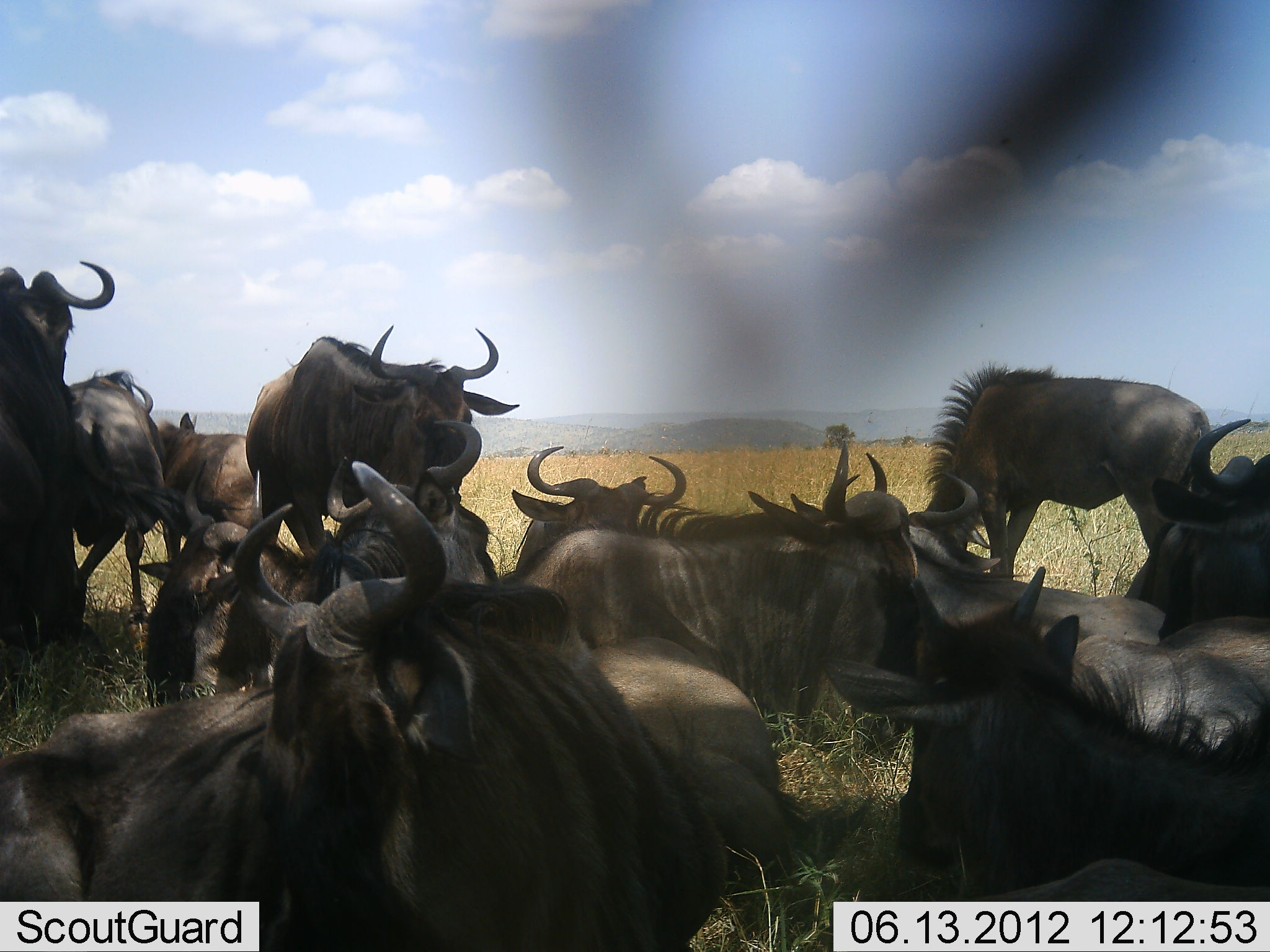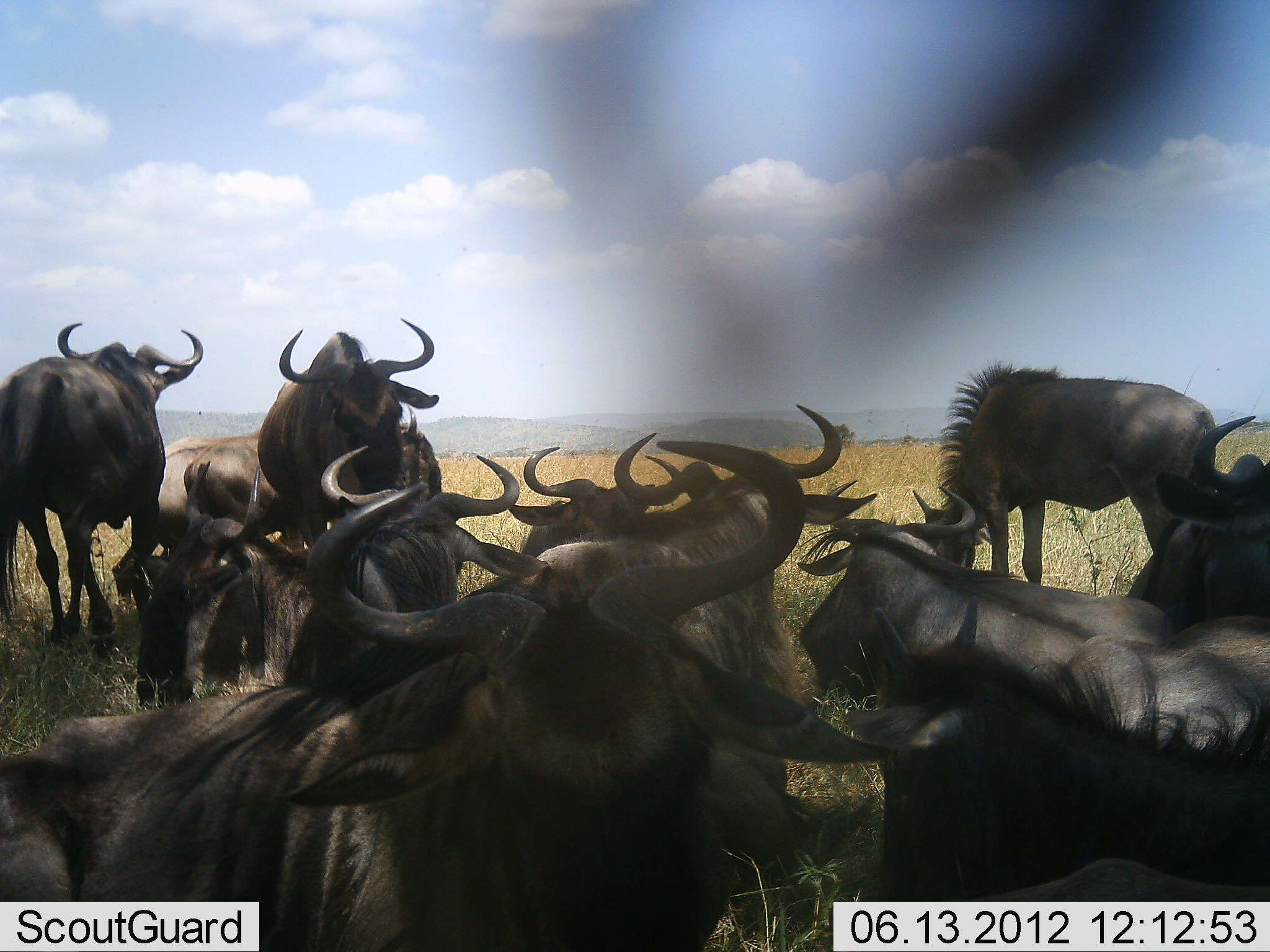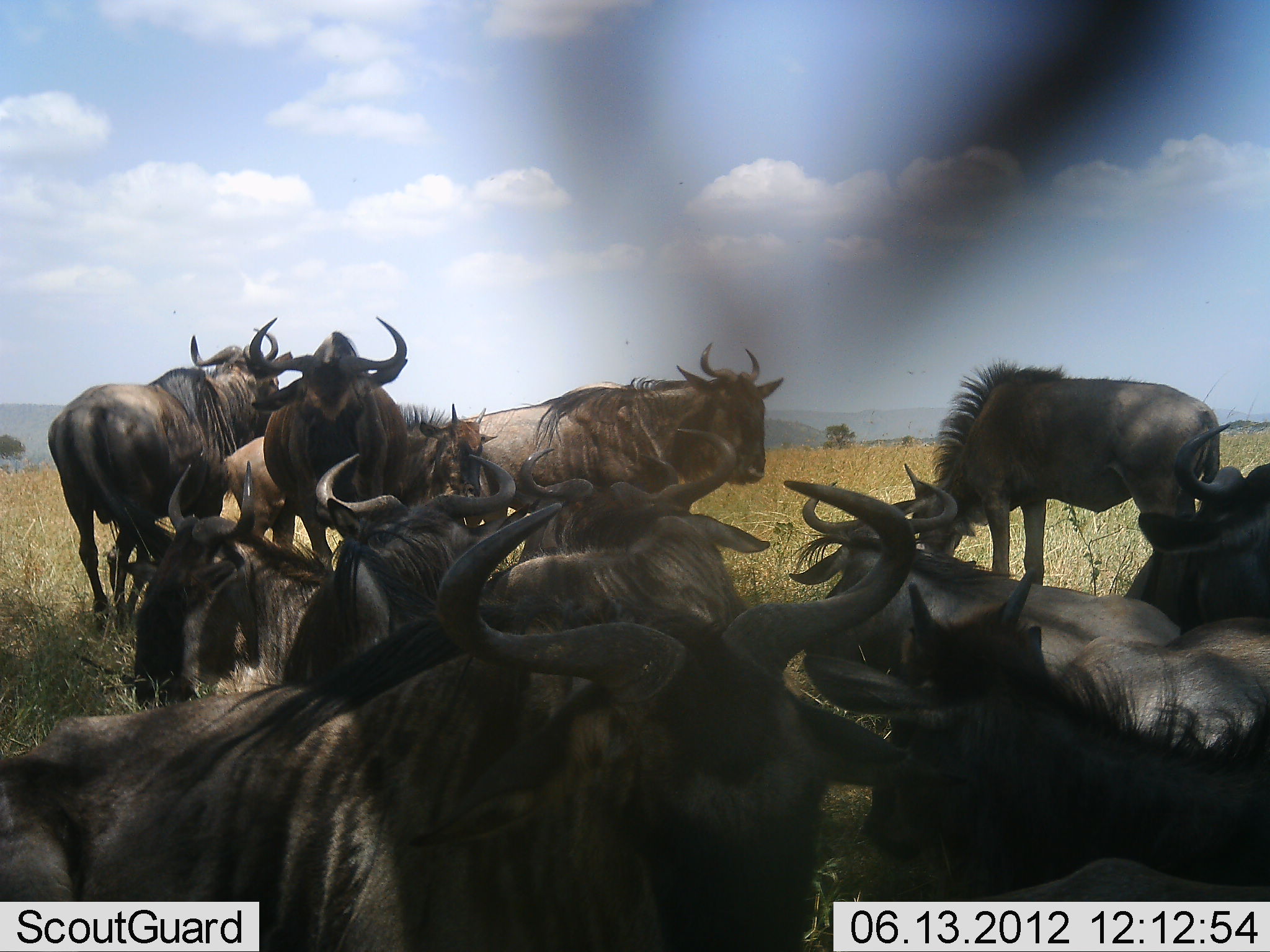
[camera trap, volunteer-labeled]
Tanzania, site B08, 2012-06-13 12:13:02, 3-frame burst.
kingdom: Animalia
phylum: Chordata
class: Mammalia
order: Artiodactyla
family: Bovidae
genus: Connochaetes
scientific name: Connochaetes taurinus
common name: blue wildebeest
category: wildebeest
Wildebeest (blue wildebeest) (Connochaetes taurinus), count 11-50. Behavior (volunteer vote fractions): standing 70%, resting 70%, moving 50%, interacting 20%. Young present (vote fraction): 30%. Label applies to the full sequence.